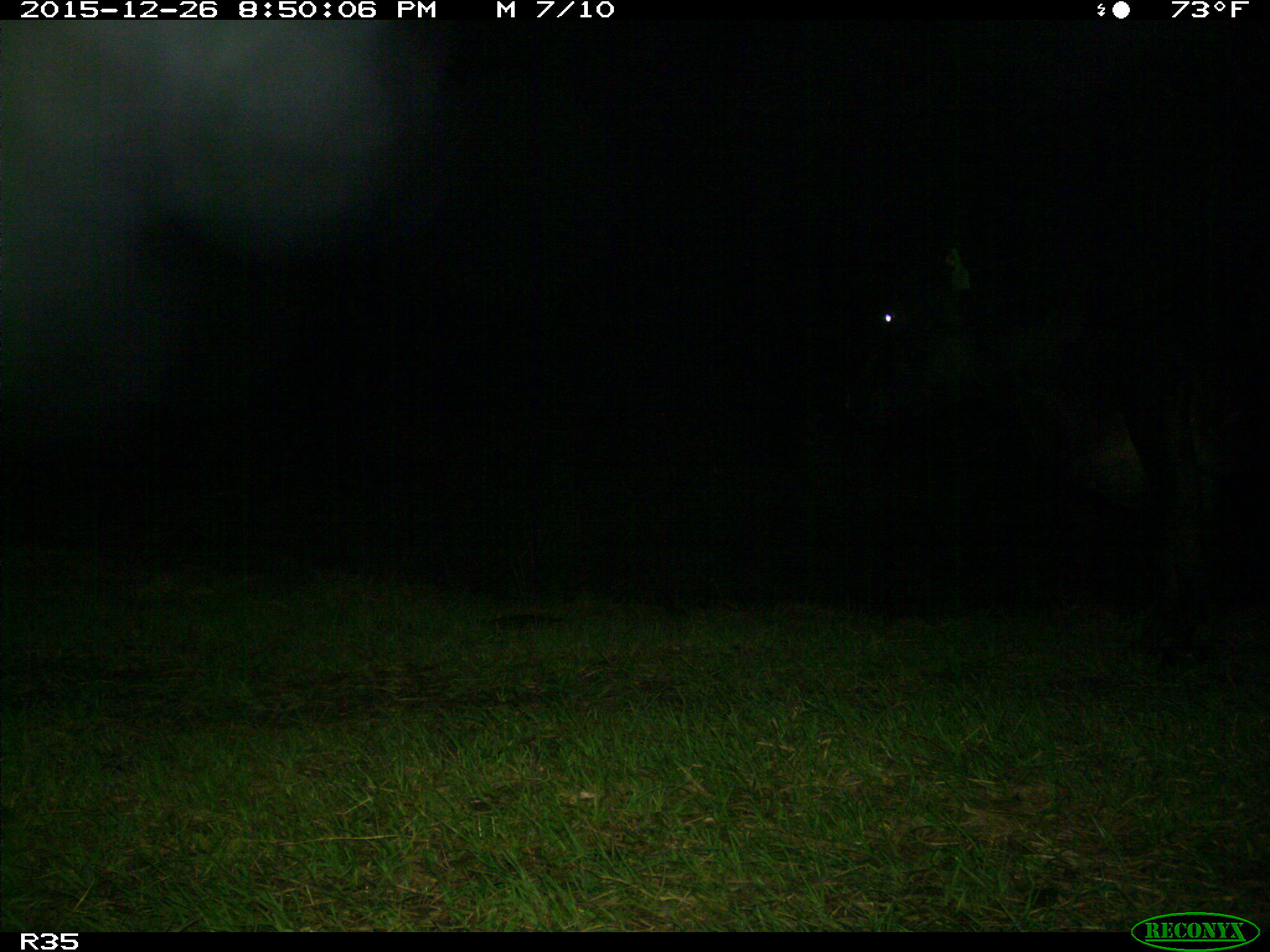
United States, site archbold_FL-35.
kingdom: Animalia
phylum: Chordata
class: Mammalia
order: Artiodactyla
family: Bovidae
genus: Bos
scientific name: Bos taurus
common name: domestic cow